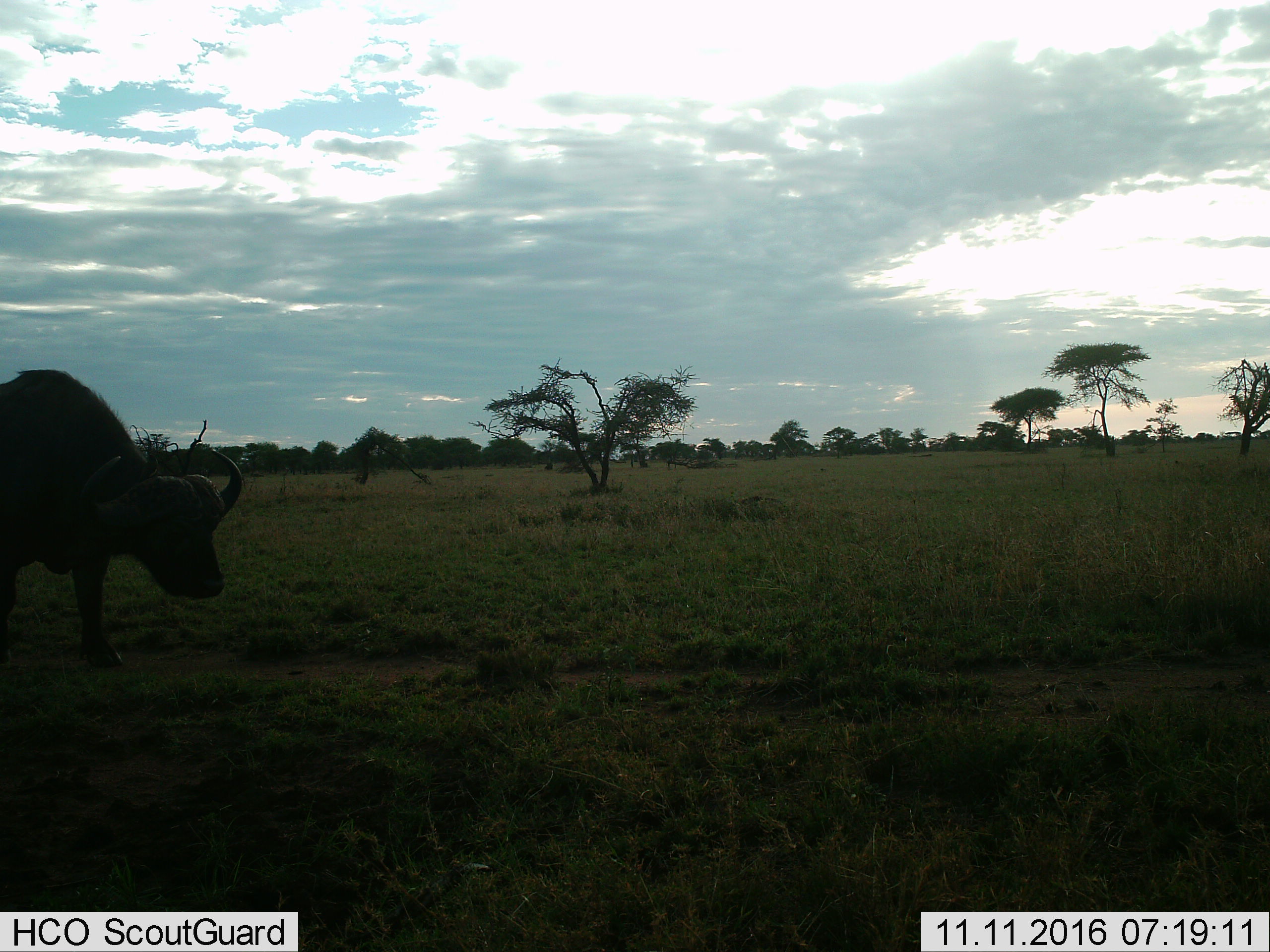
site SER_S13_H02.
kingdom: Animalia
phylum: Chordata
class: Mammalia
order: Artiodactyla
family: Bovidae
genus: Syncerus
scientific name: Syncerus caffer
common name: african buffalo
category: buffalo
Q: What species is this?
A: Buffalo (african buffalo) (Syncerus caffer).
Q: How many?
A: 1.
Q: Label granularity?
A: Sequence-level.